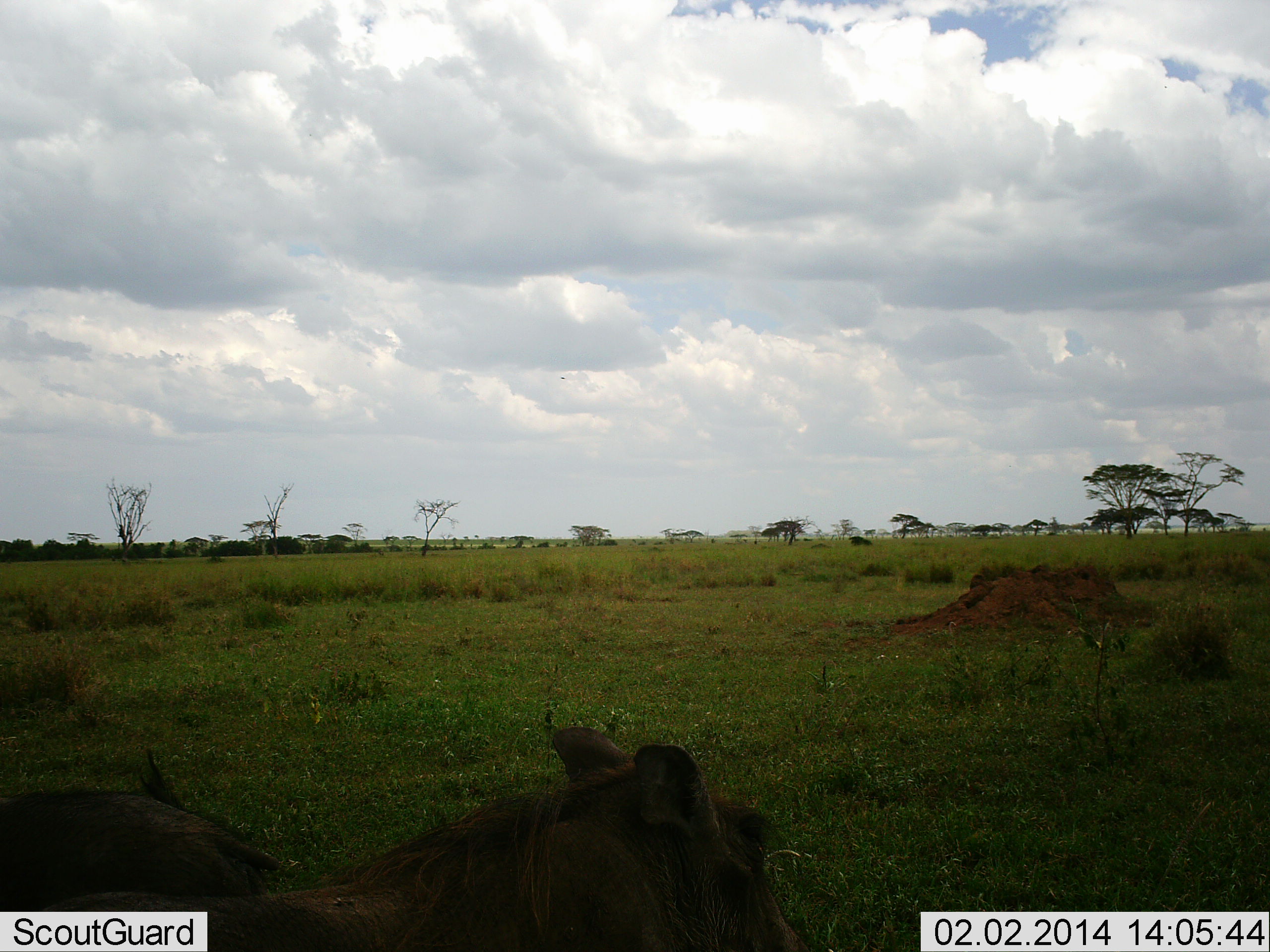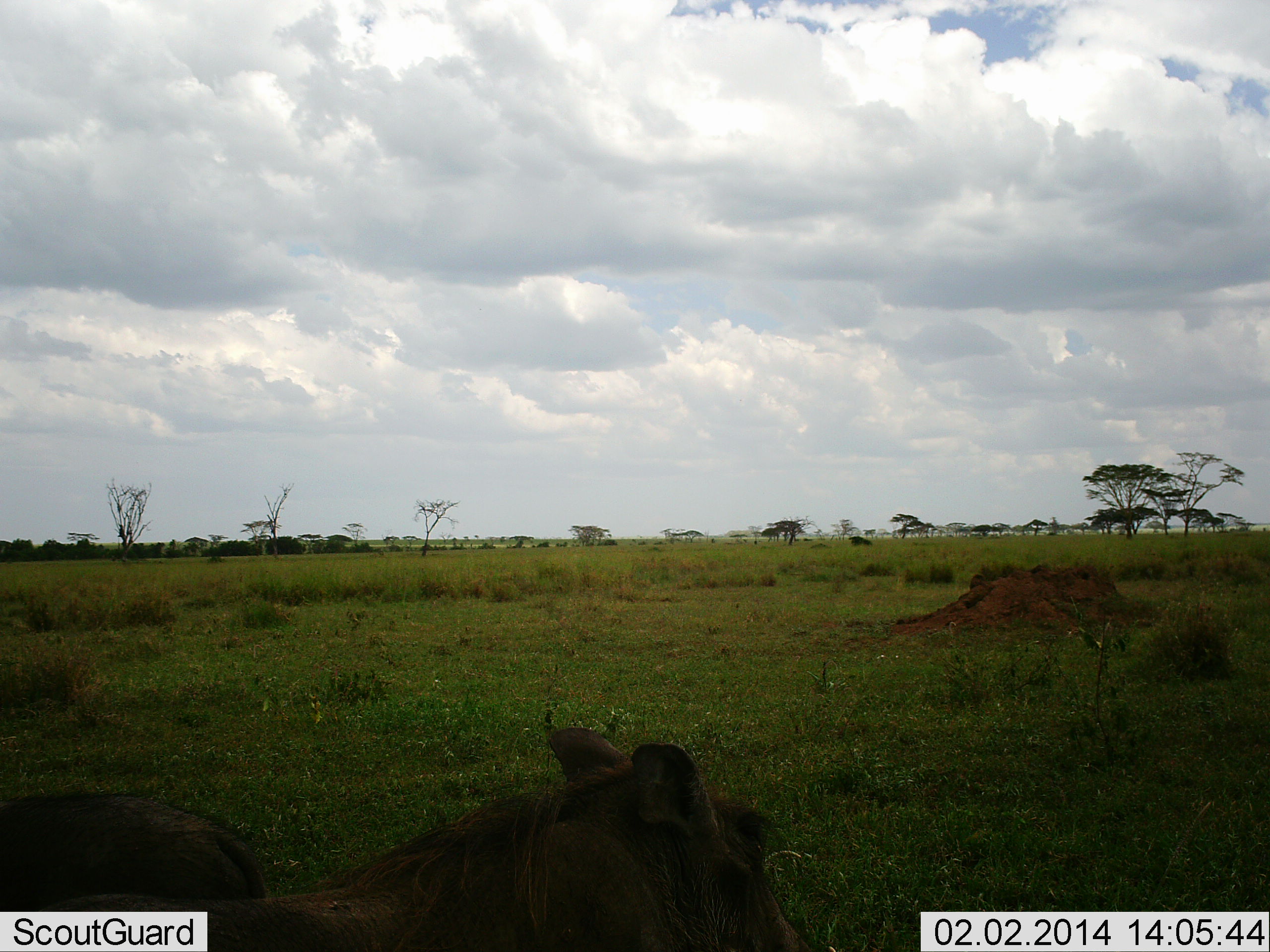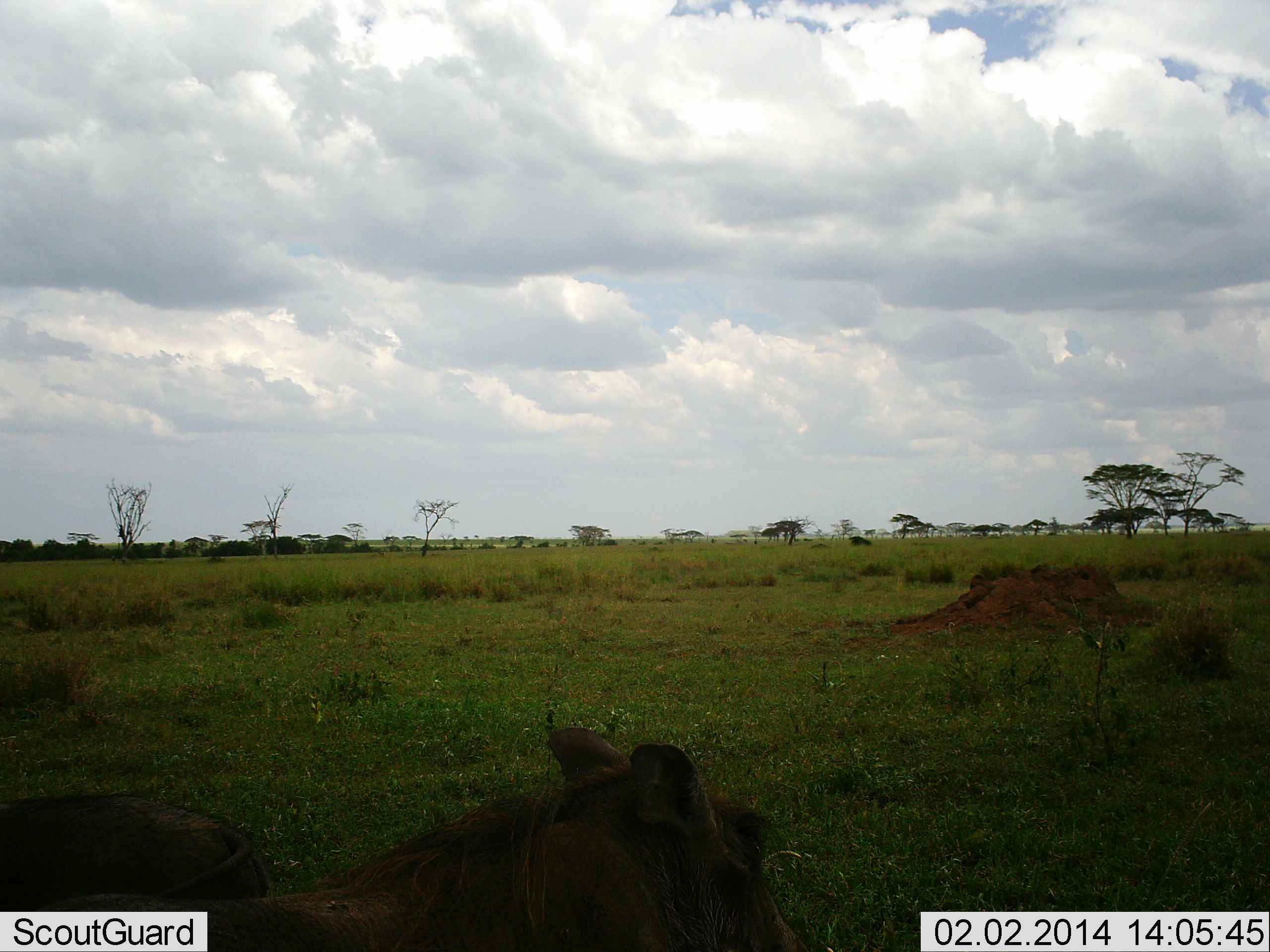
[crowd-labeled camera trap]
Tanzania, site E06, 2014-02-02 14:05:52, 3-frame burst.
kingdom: Animalia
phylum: Chordata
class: Mammalia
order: Artiodactyla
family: Suidae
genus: Phacochoerus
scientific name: Phacochoerus africanus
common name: warthog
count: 2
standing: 80%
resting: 20%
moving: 0%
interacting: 0%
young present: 0%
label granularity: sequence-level